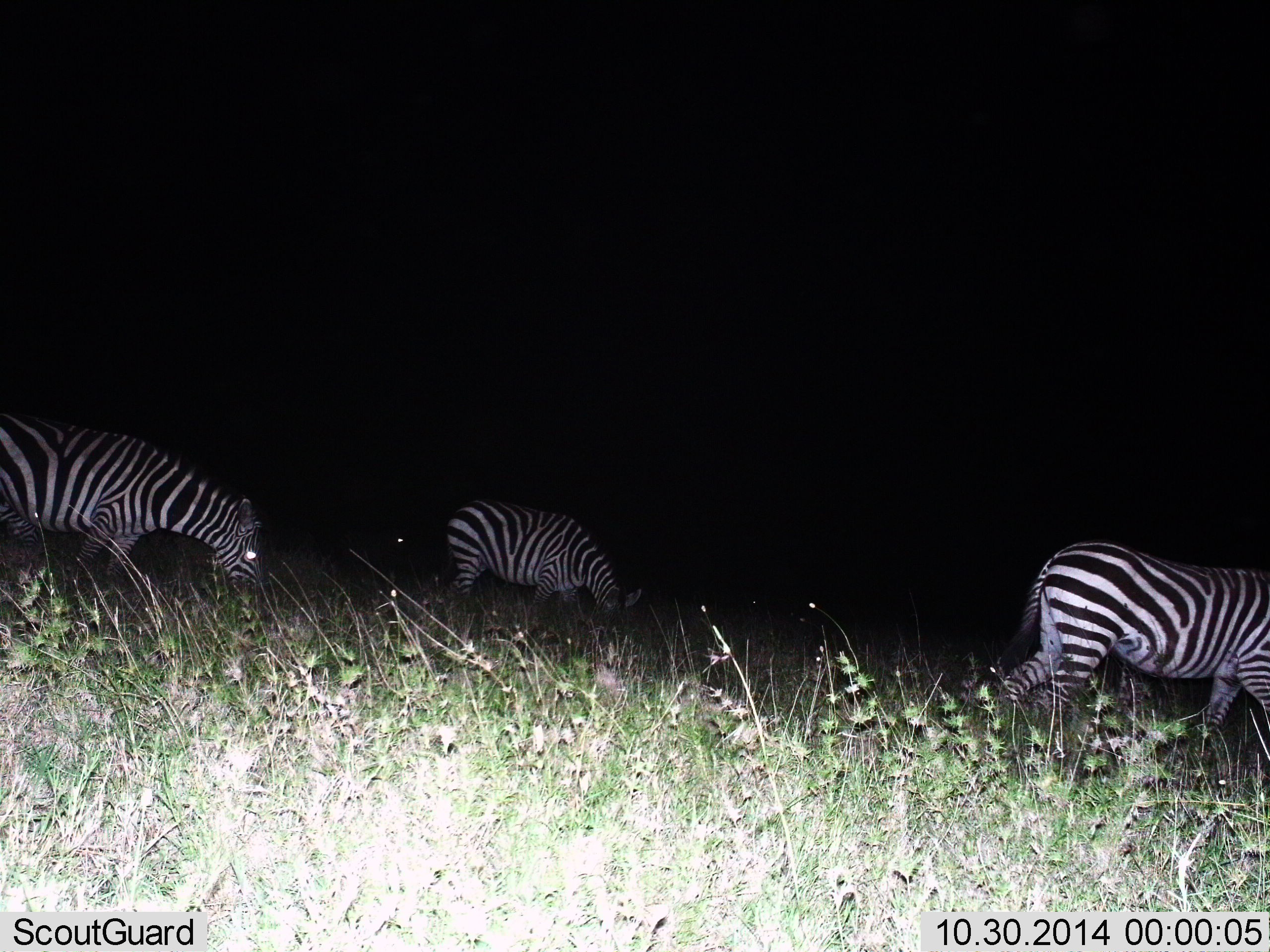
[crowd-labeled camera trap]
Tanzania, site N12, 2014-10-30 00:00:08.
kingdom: Animalia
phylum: Chordata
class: Mammalia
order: Perissodactyla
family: Equidae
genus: Equus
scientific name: Equus quagga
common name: plains zebra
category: zebra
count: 3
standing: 10%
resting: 0%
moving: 50%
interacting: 0%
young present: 0%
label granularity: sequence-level